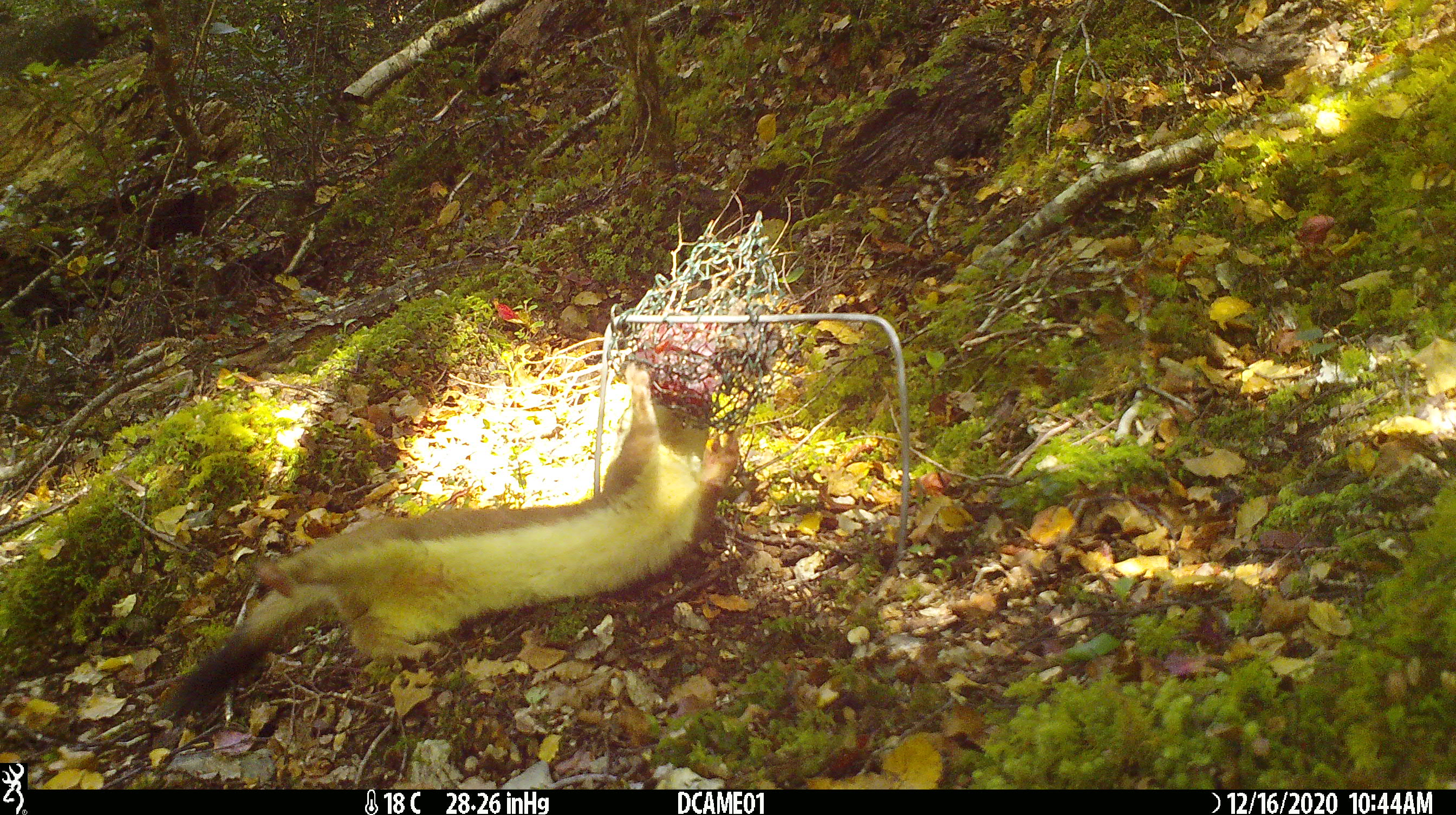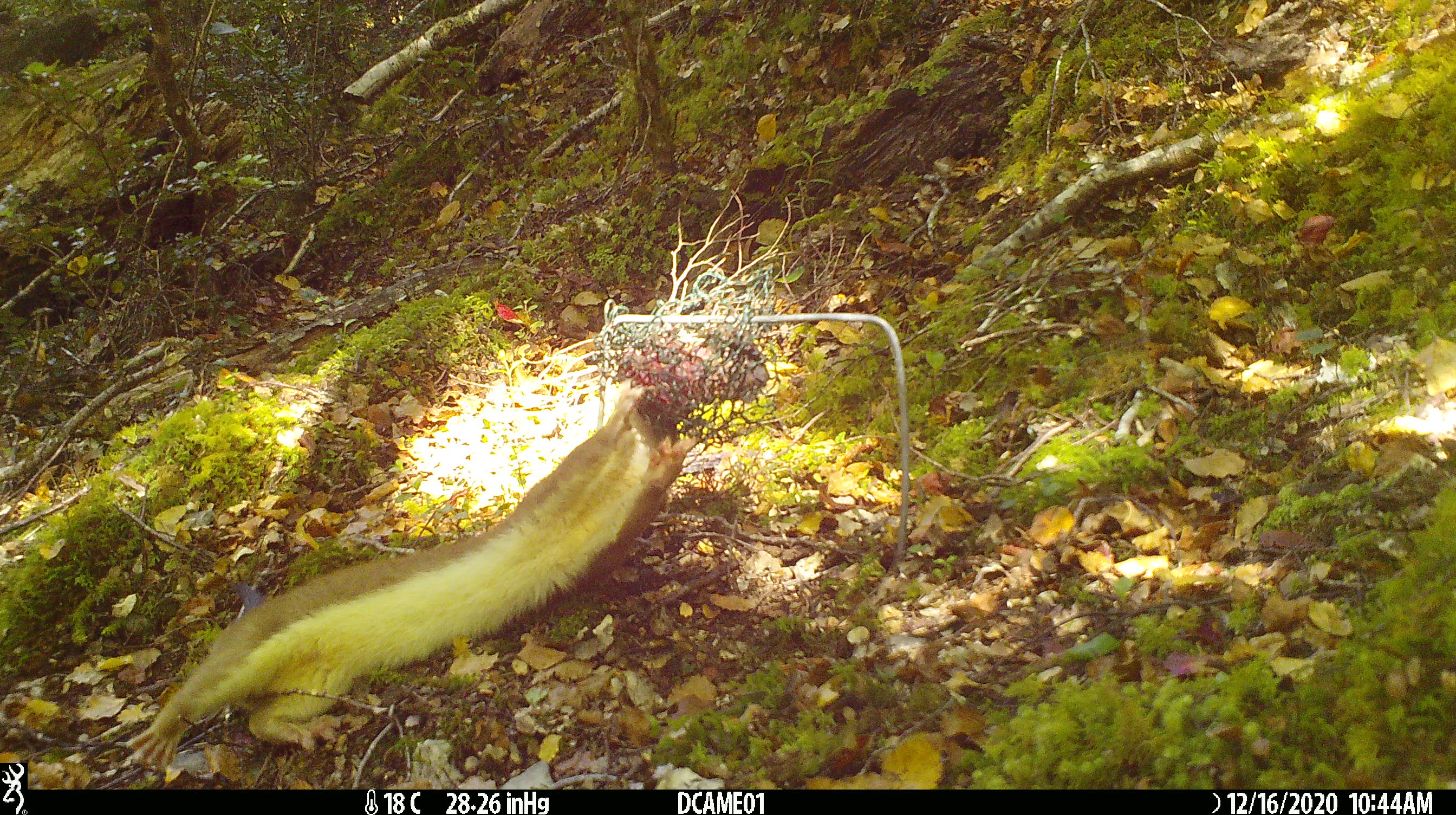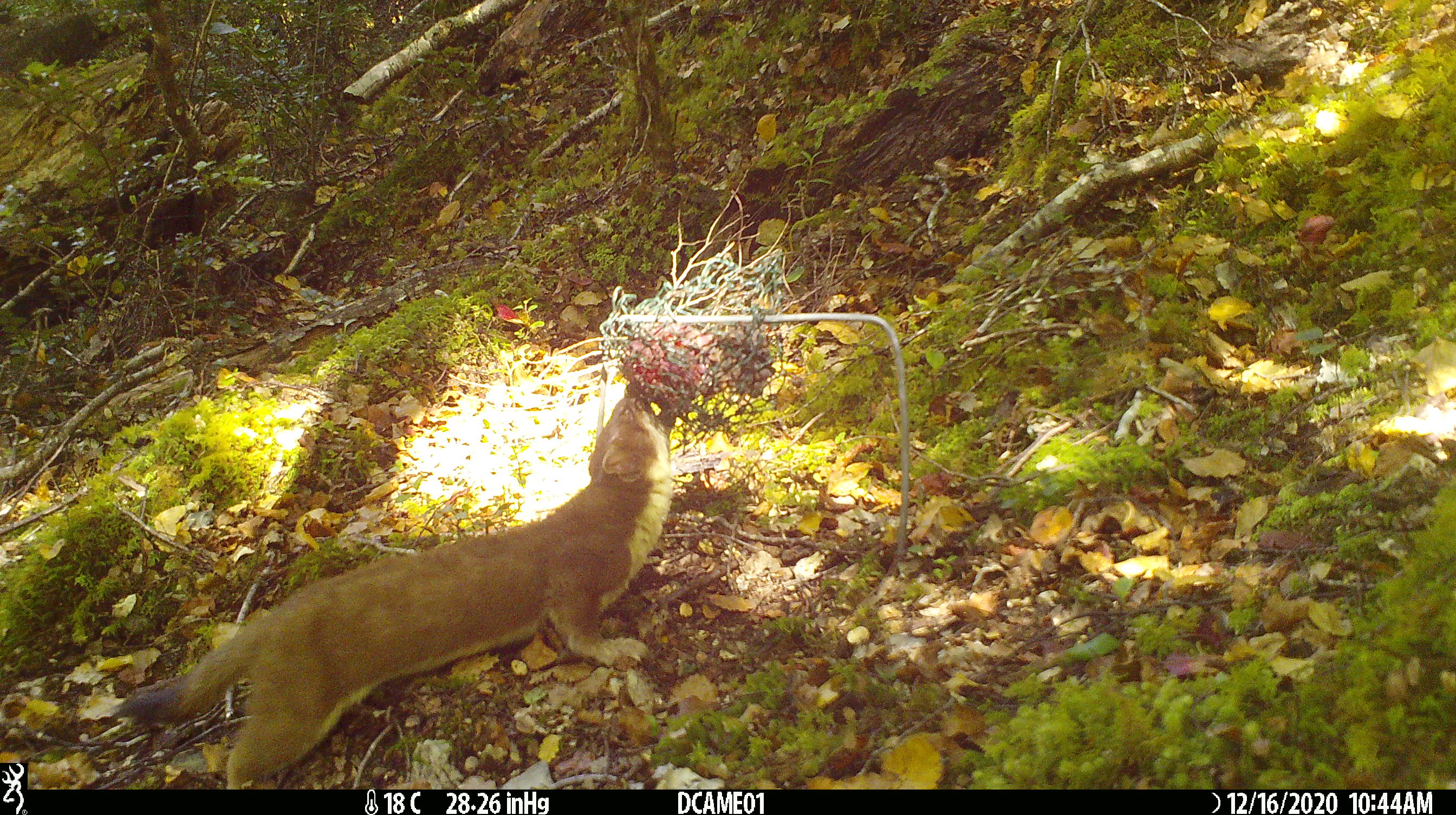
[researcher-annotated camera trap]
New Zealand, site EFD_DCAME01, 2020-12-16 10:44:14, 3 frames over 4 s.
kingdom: Animalia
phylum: Chordata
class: Mammalia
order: Carnivora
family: Mustelidae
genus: Mustela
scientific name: Mustela erminea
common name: stoat